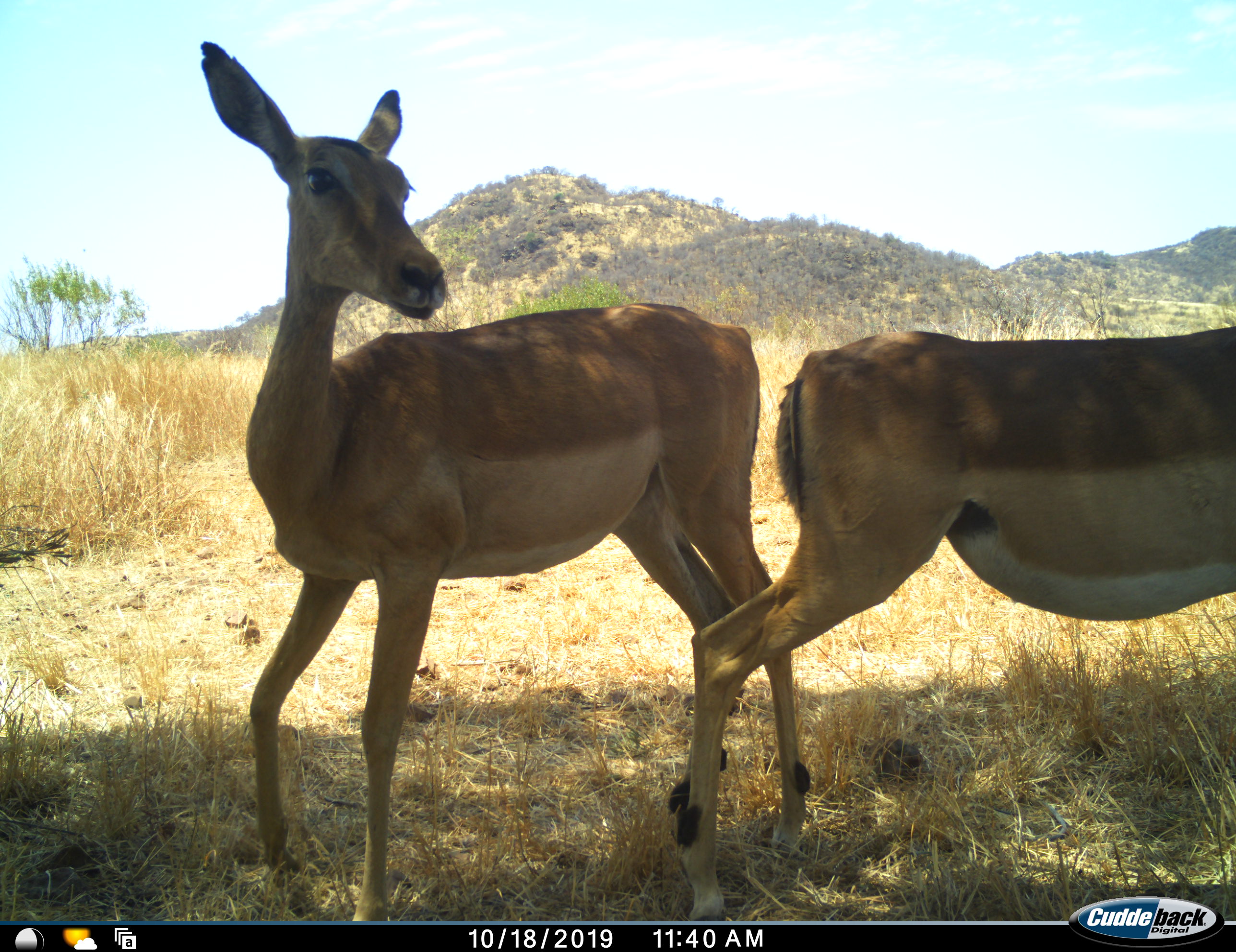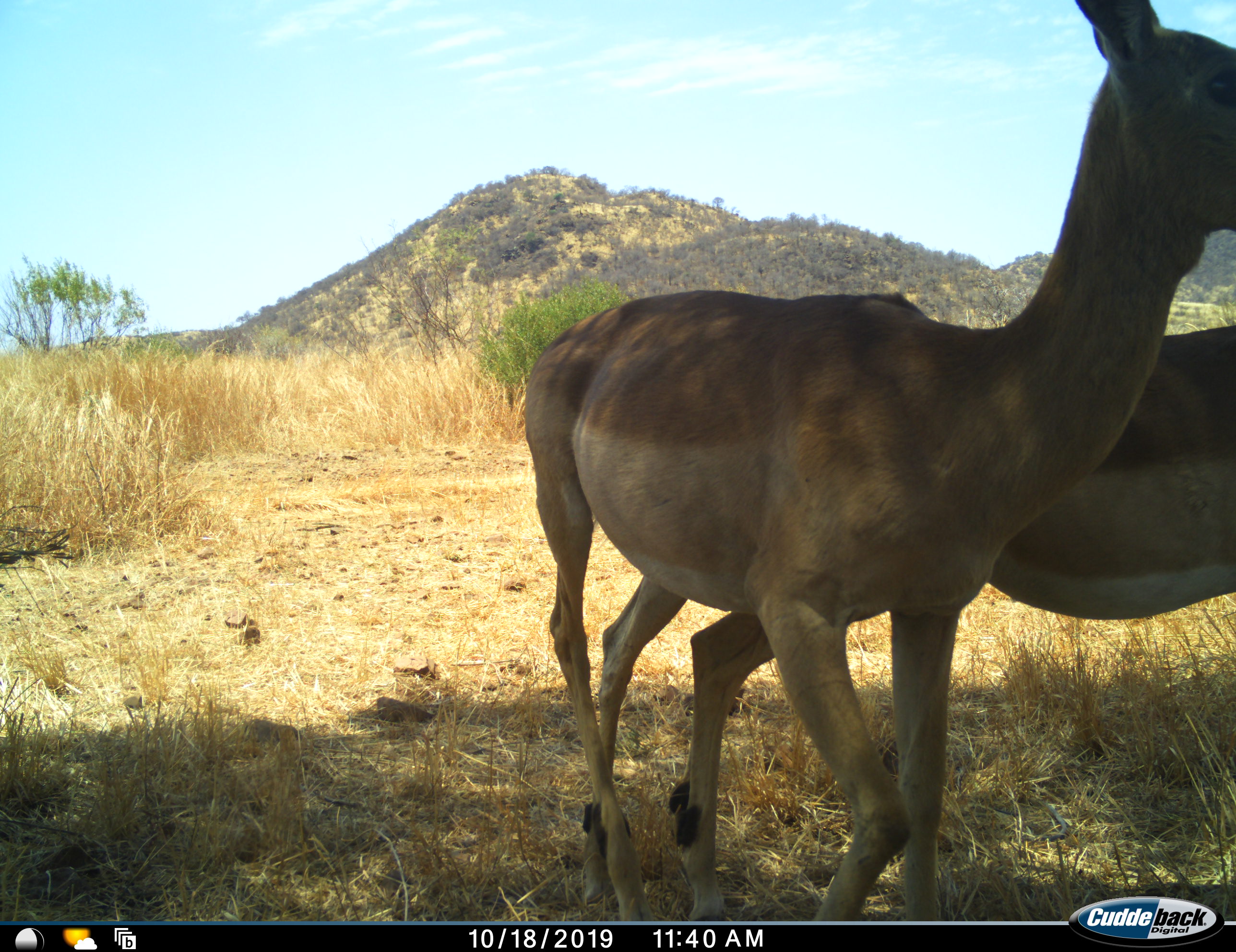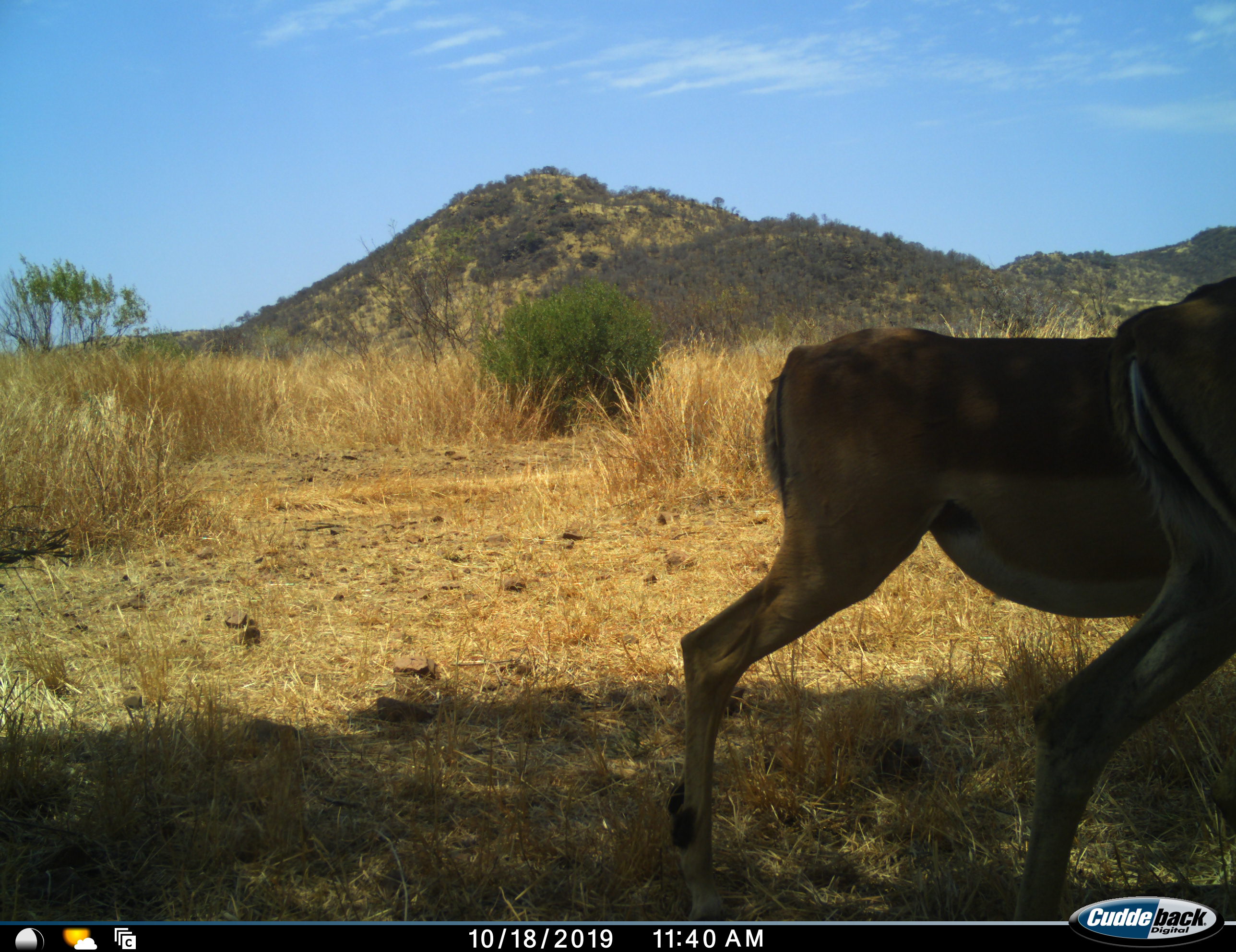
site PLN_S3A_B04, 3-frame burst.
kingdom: Animalia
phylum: Chordata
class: Mammalia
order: Artiodactyla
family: Bovidae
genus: Aepyceros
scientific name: Aepyceros melampus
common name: impala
Impala (Aepyceros melampus), count 2. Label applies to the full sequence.